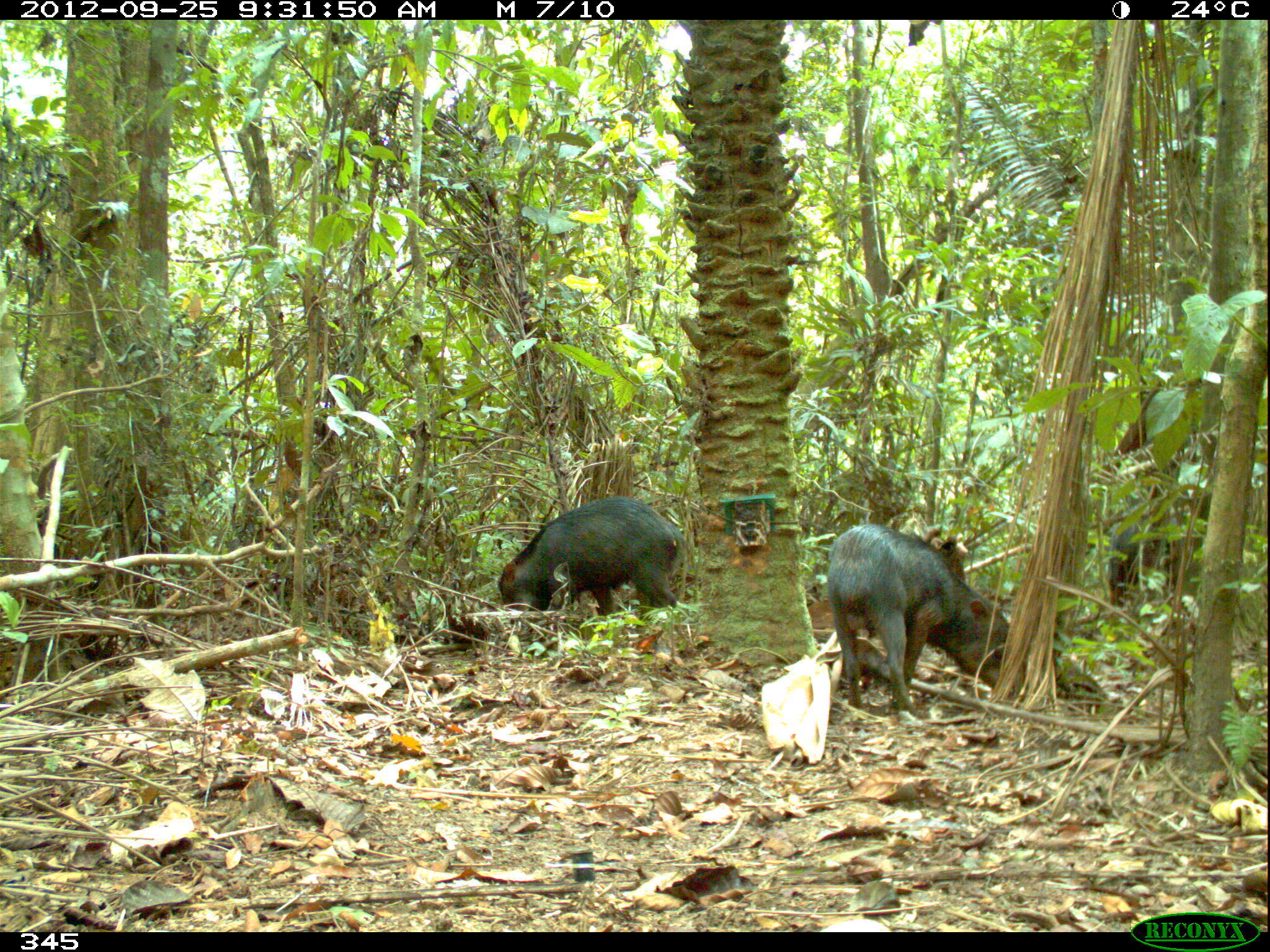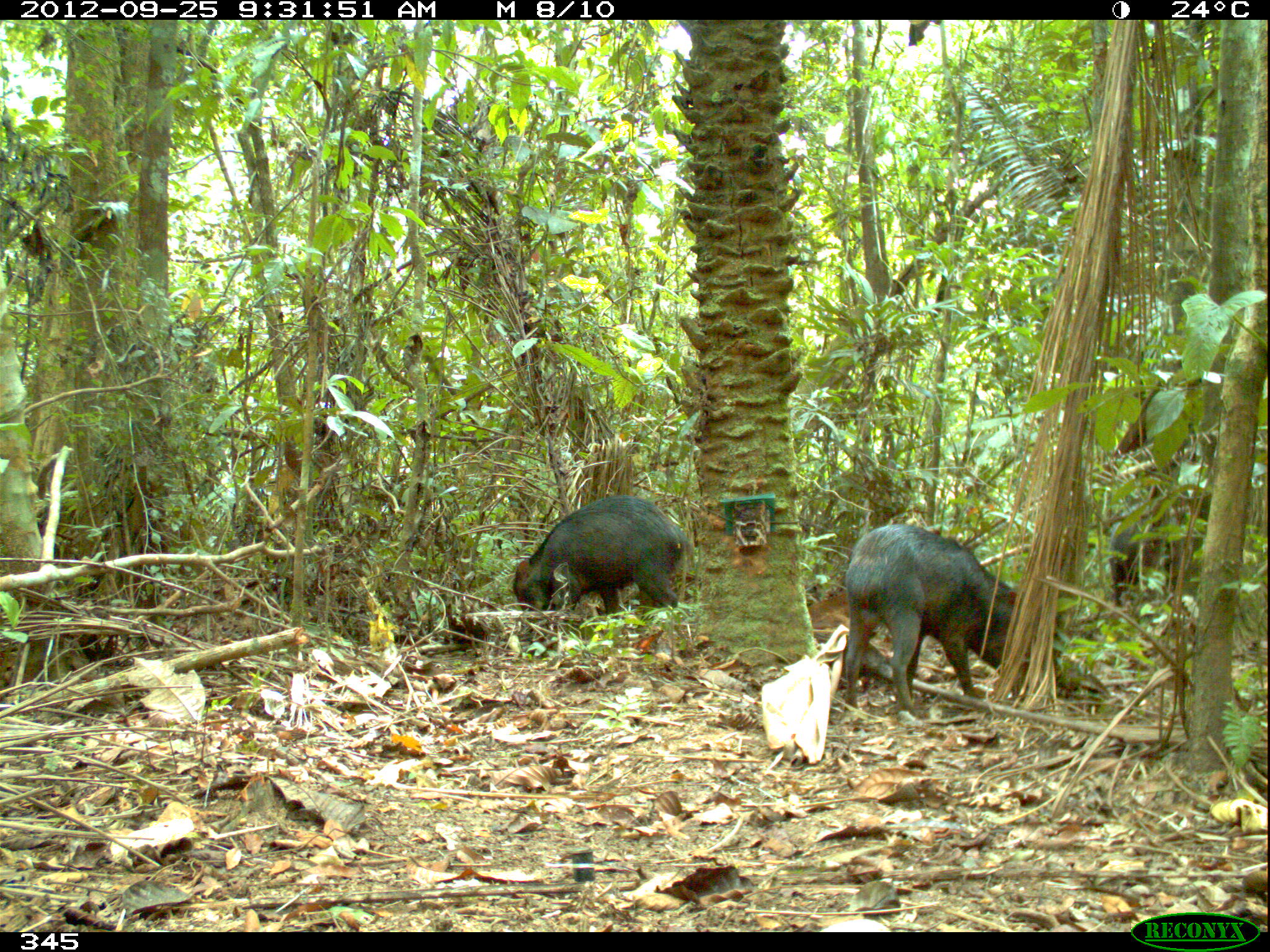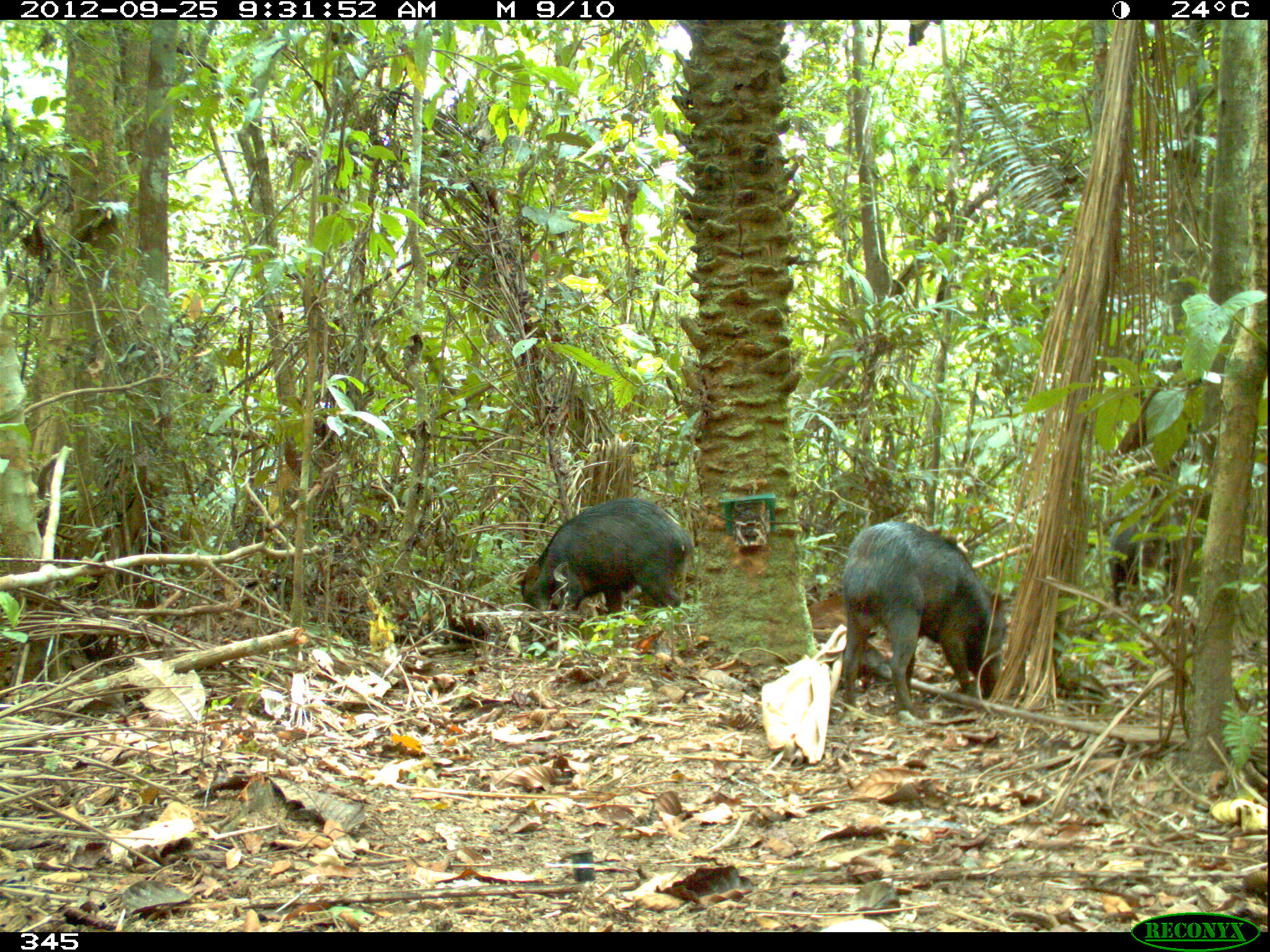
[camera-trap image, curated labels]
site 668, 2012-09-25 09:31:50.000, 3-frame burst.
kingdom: Animalia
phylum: Chordata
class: Mammalia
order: Artiodactyla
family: Tayassuidae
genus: Tayassu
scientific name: Tayassu pecari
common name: white-lipped peccary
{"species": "Tayassu pecari (white-lipped peccary)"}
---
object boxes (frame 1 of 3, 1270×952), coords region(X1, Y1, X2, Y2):
tayassu pecari: region(826, 524, 1016, 708); region(498, 496, 682, 637); region(1108, 511, 1199, 606)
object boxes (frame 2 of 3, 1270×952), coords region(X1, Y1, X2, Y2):
tayassu pecari: region(844, 522, 1023, 711); region(512, 496, 686, 636); region(1109, 501, 1203, 605)